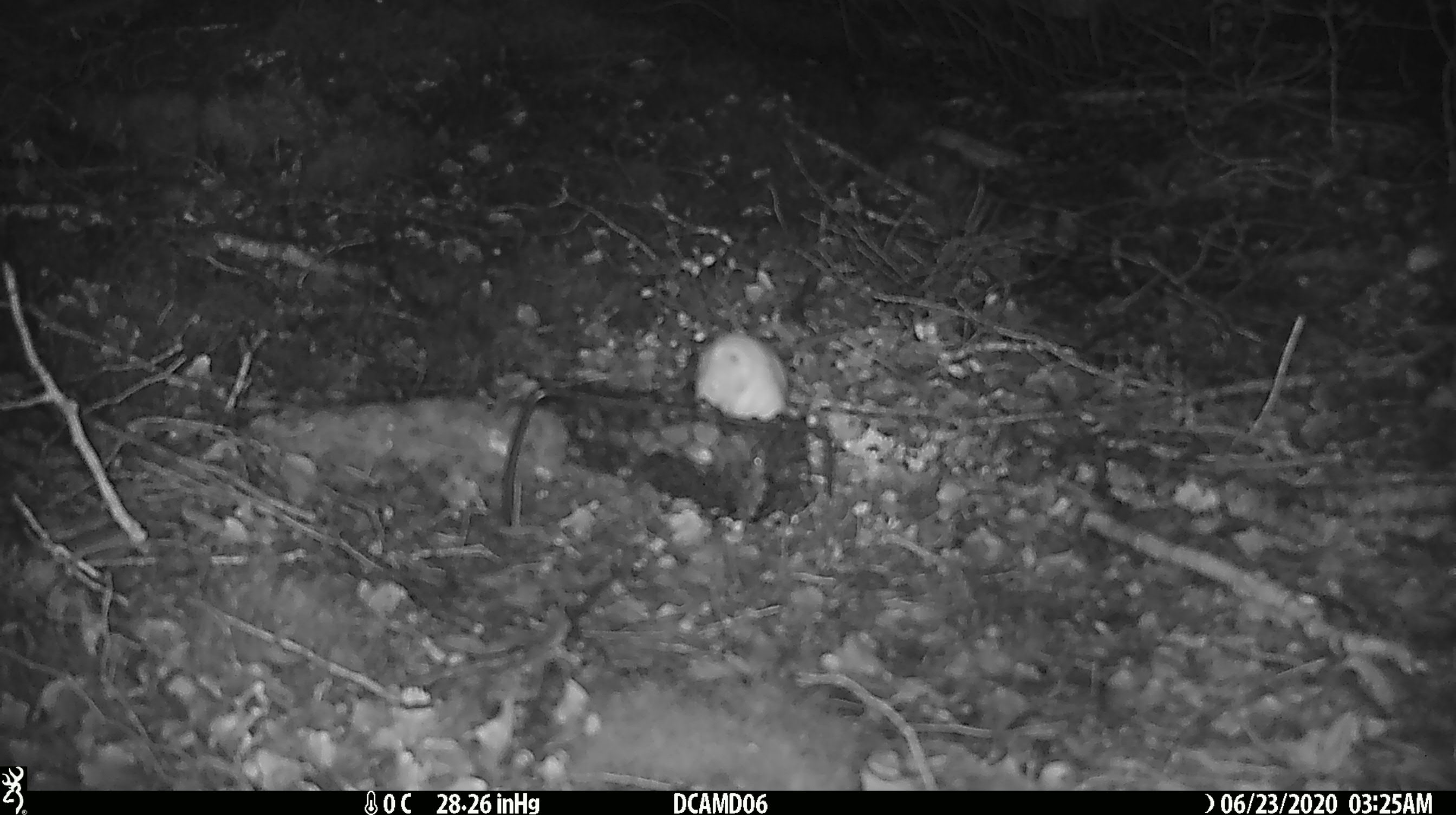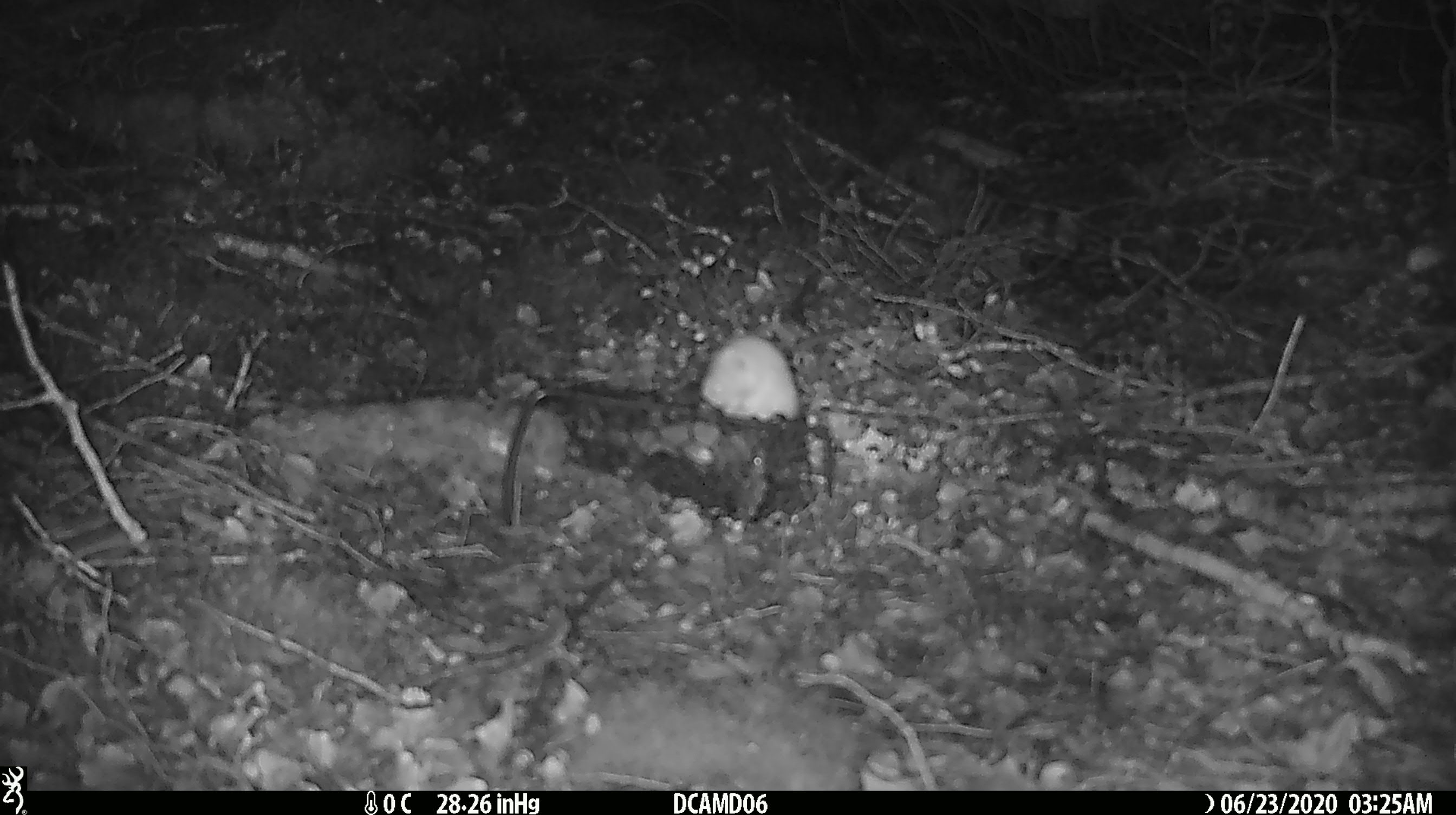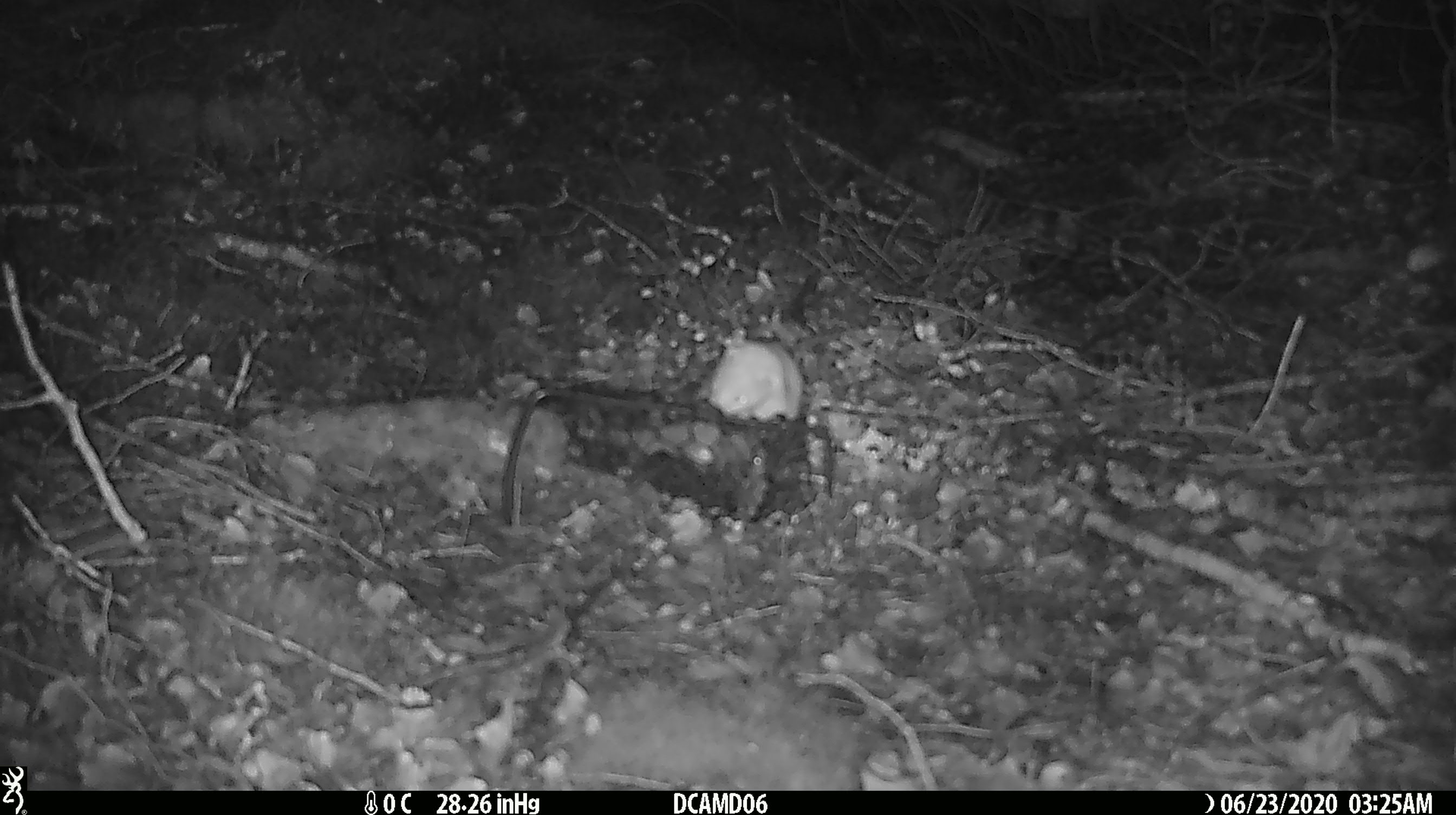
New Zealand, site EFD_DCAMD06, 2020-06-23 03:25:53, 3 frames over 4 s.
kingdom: Animalia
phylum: Chordata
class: Mammalia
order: Carnivora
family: Mustelidae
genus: Mustela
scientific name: Mustela nivalis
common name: least weasel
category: weasel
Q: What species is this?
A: Weasel (least weasel) (Mustela nivalis).